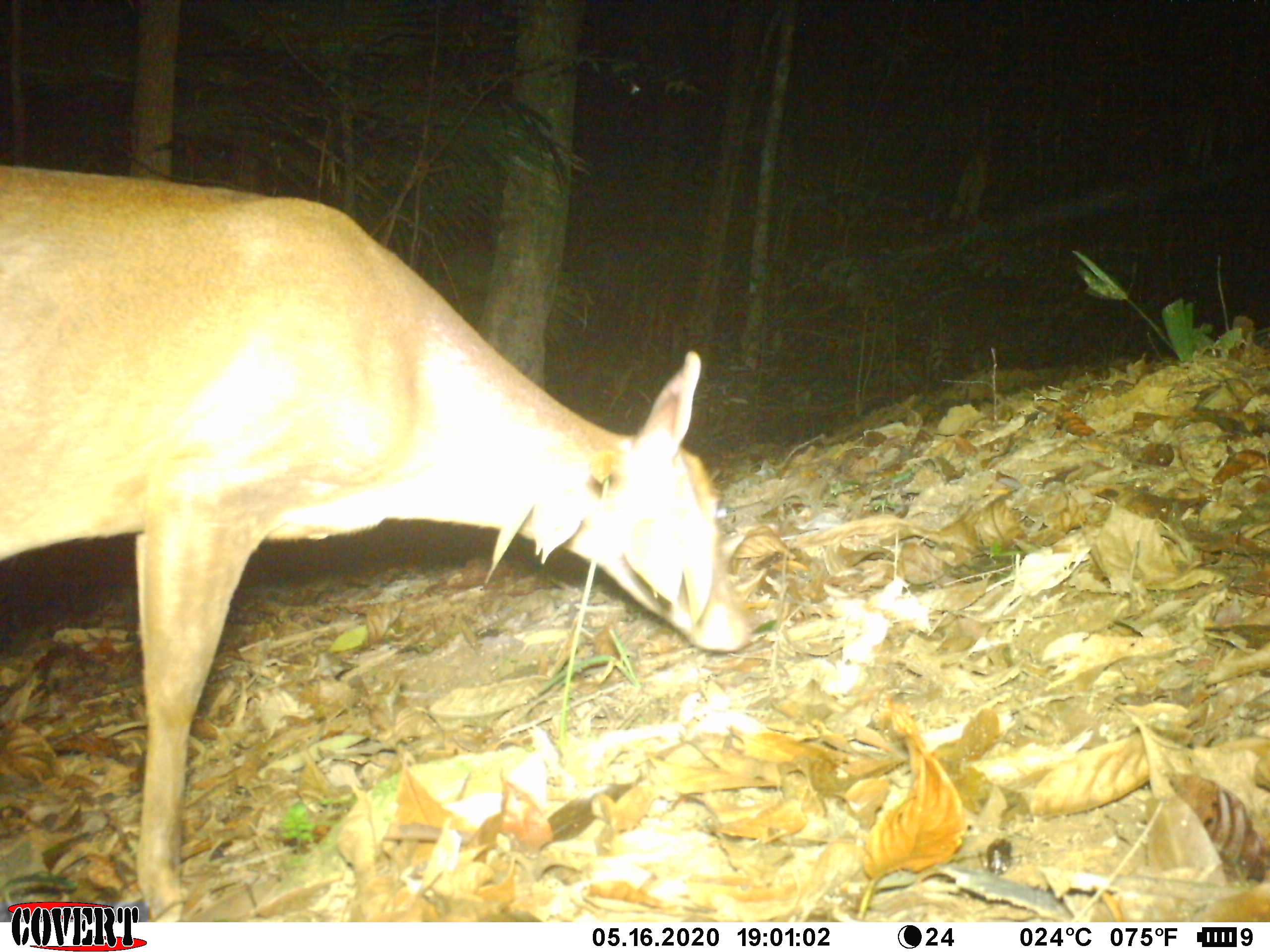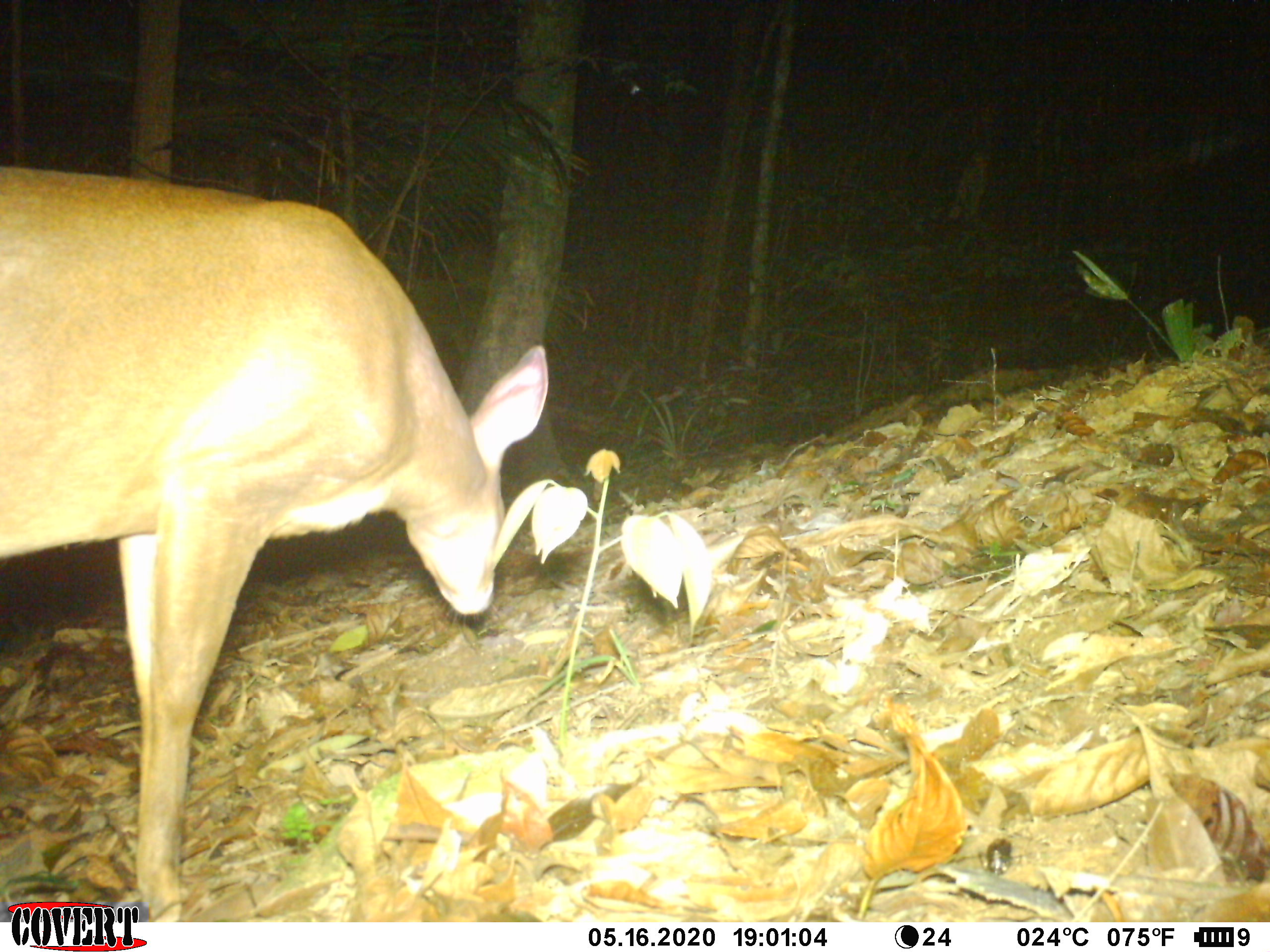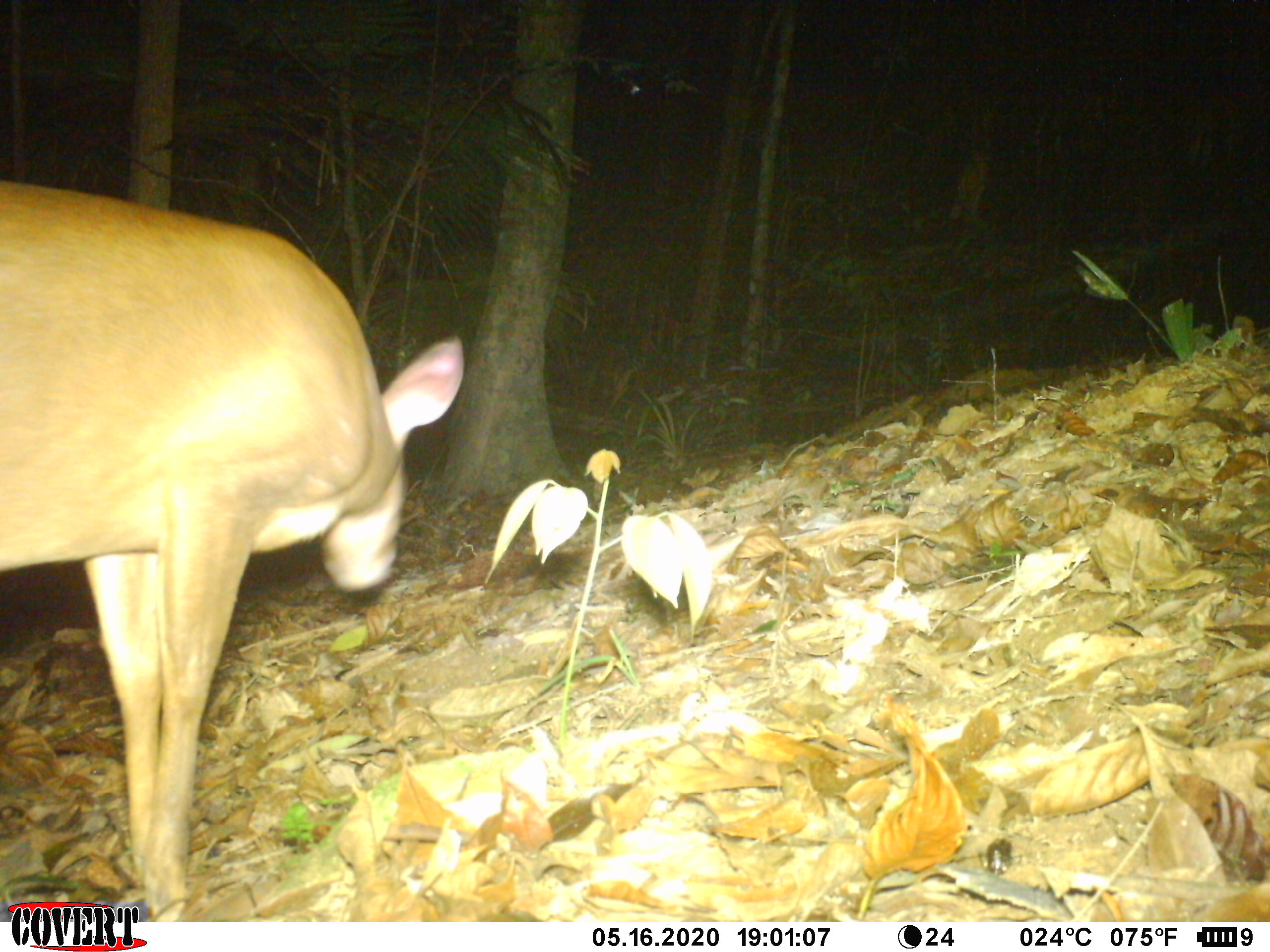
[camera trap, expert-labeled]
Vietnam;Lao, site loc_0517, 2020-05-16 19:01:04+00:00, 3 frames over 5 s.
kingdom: Animalia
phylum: Chordata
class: Mammalia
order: Artiodactyla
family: Cervidae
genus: Muntiacus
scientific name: Muntiacus vuquangensis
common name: large-antlered muntjac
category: large antlered muntjac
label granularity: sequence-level